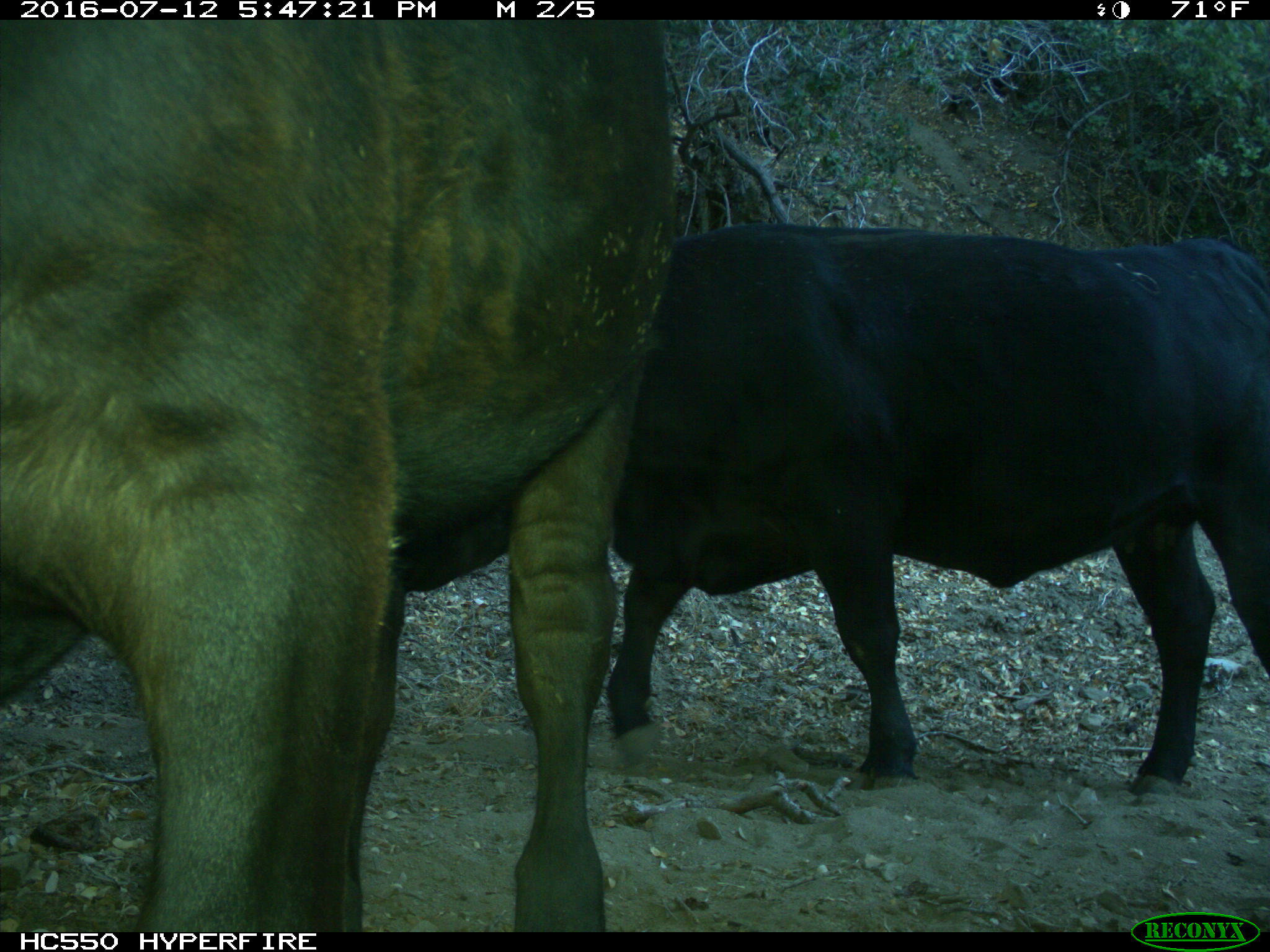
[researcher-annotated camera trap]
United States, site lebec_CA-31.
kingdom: Animalia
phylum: Chordata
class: Mammalia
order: Artiodactyla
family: Bovidae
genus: Bos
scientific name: Bos taurus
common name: domestic cow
Bos taurus (domestic cow).